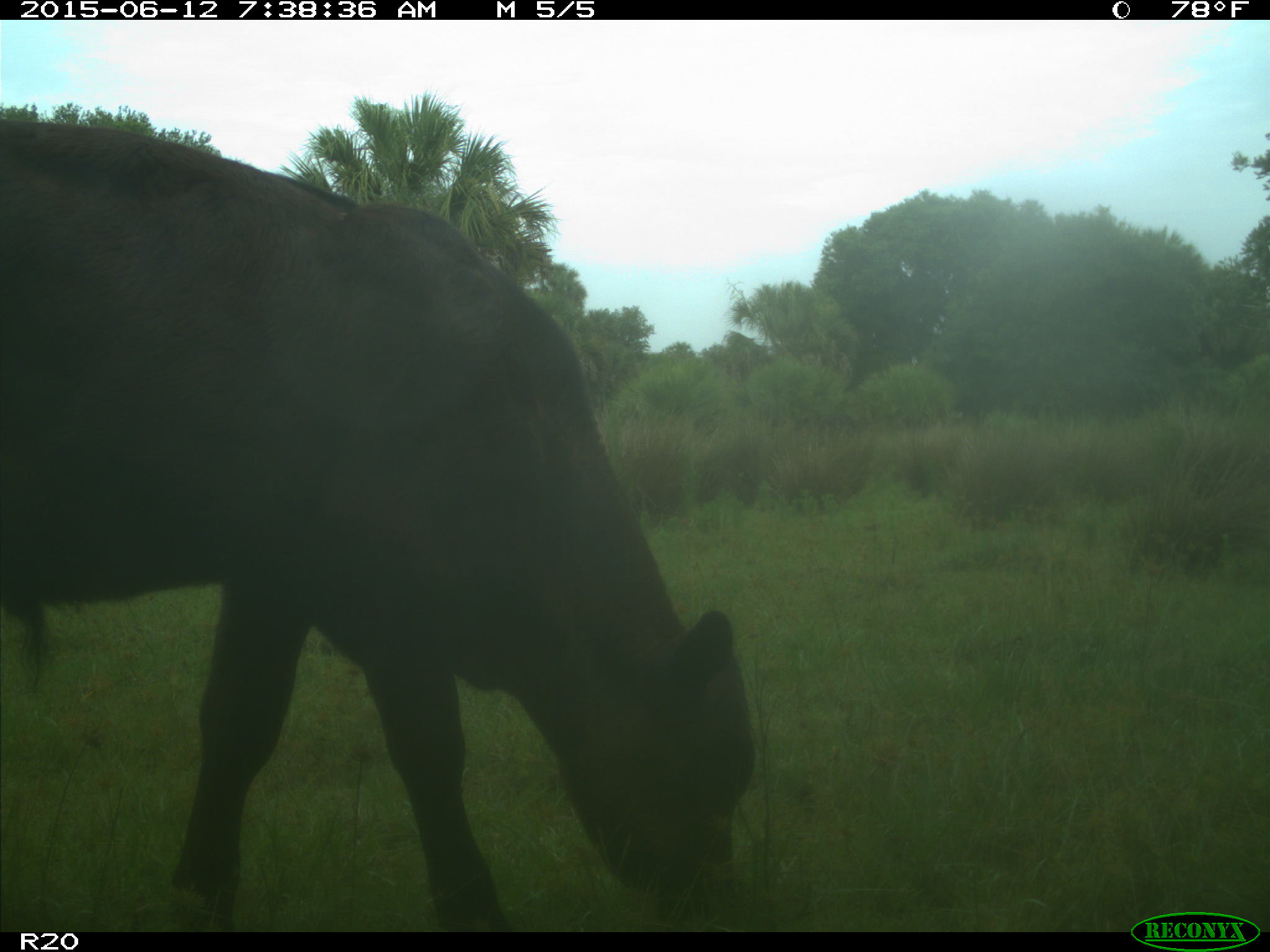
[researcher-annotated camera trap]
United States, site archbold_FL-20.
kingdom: Animalia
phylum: Chordata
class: Mammalia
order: Artiodactyla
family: Bovidae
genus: Bos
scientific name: Bos taurus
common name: domestic cow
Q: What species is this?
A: Bos taurus (domestic cow).